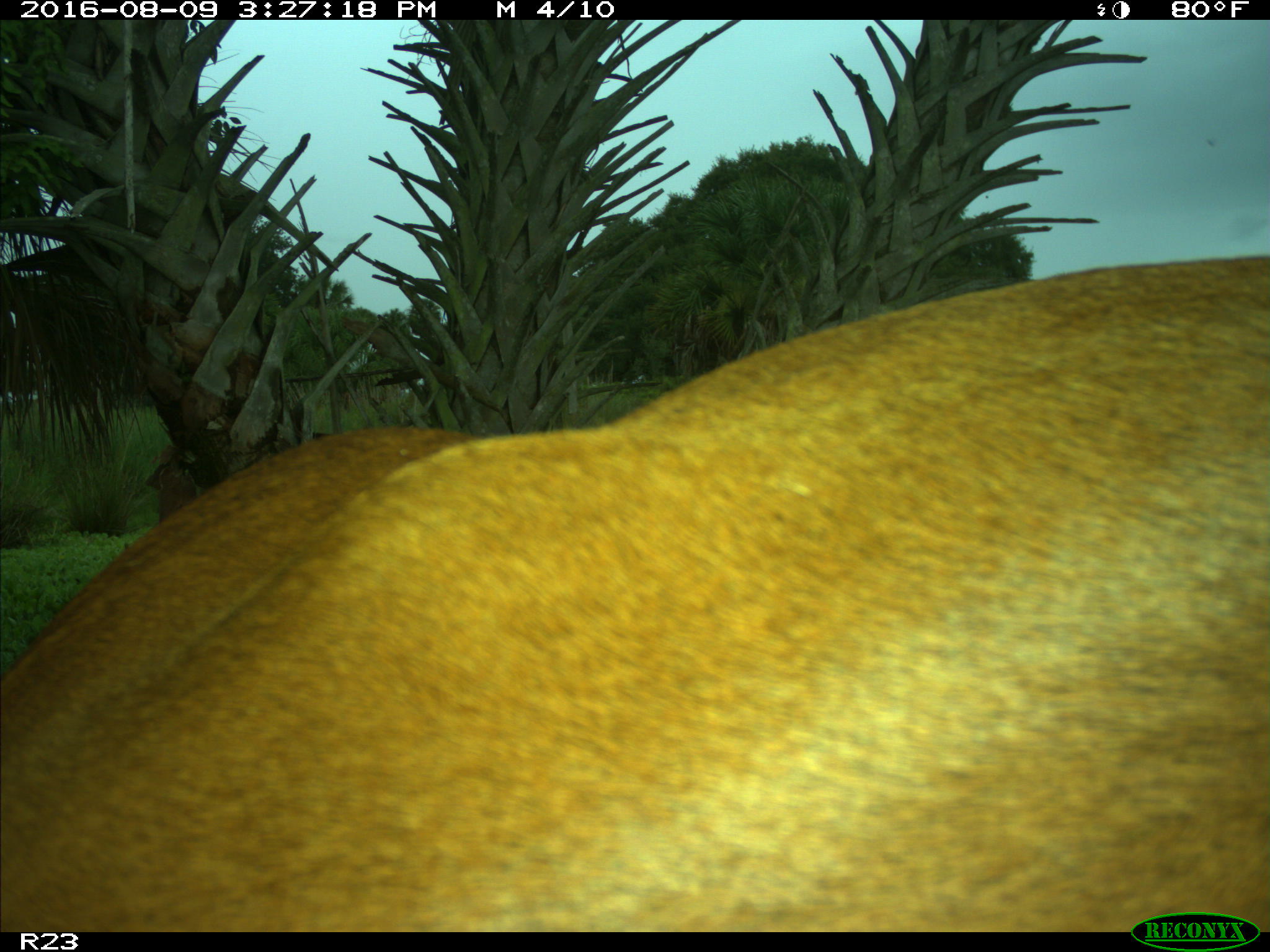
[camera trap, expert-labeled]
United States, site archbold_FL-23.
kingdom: Animalia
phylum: Chordata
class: Mammalia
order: Artiodactyla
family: Bovidae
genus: Bos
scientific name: Bos taurus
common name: domestic cow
Bos taurus (domestic cow).